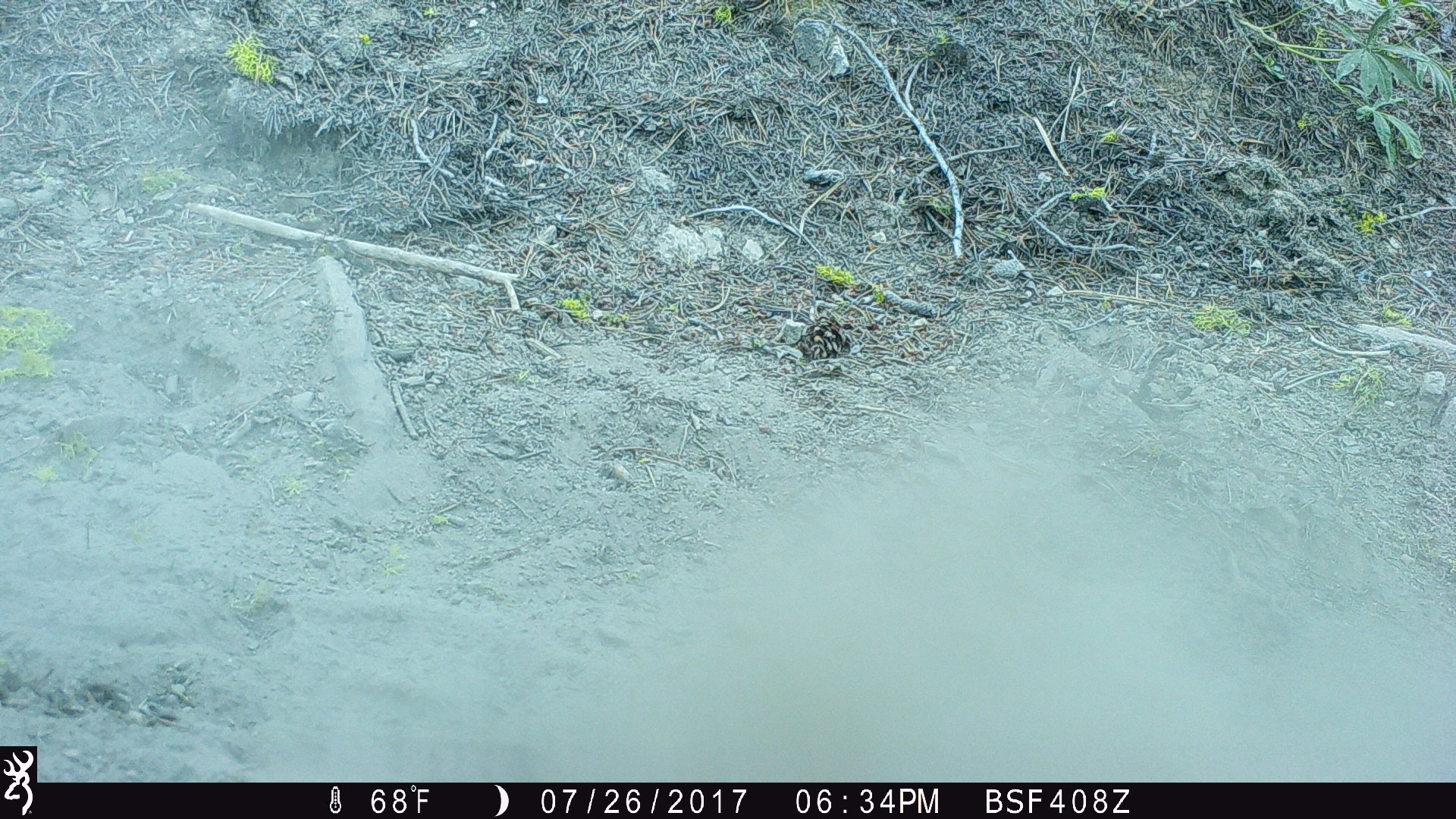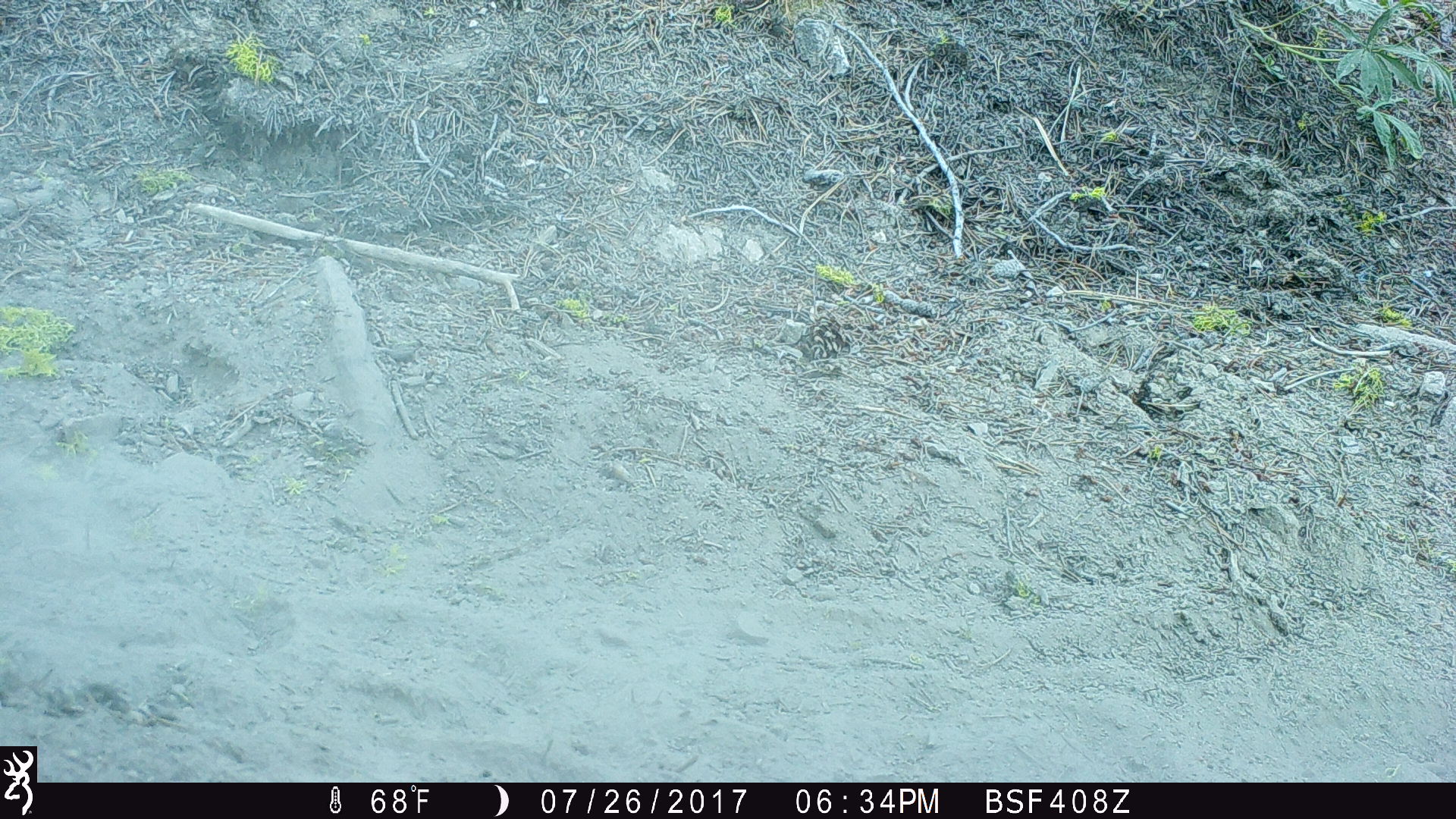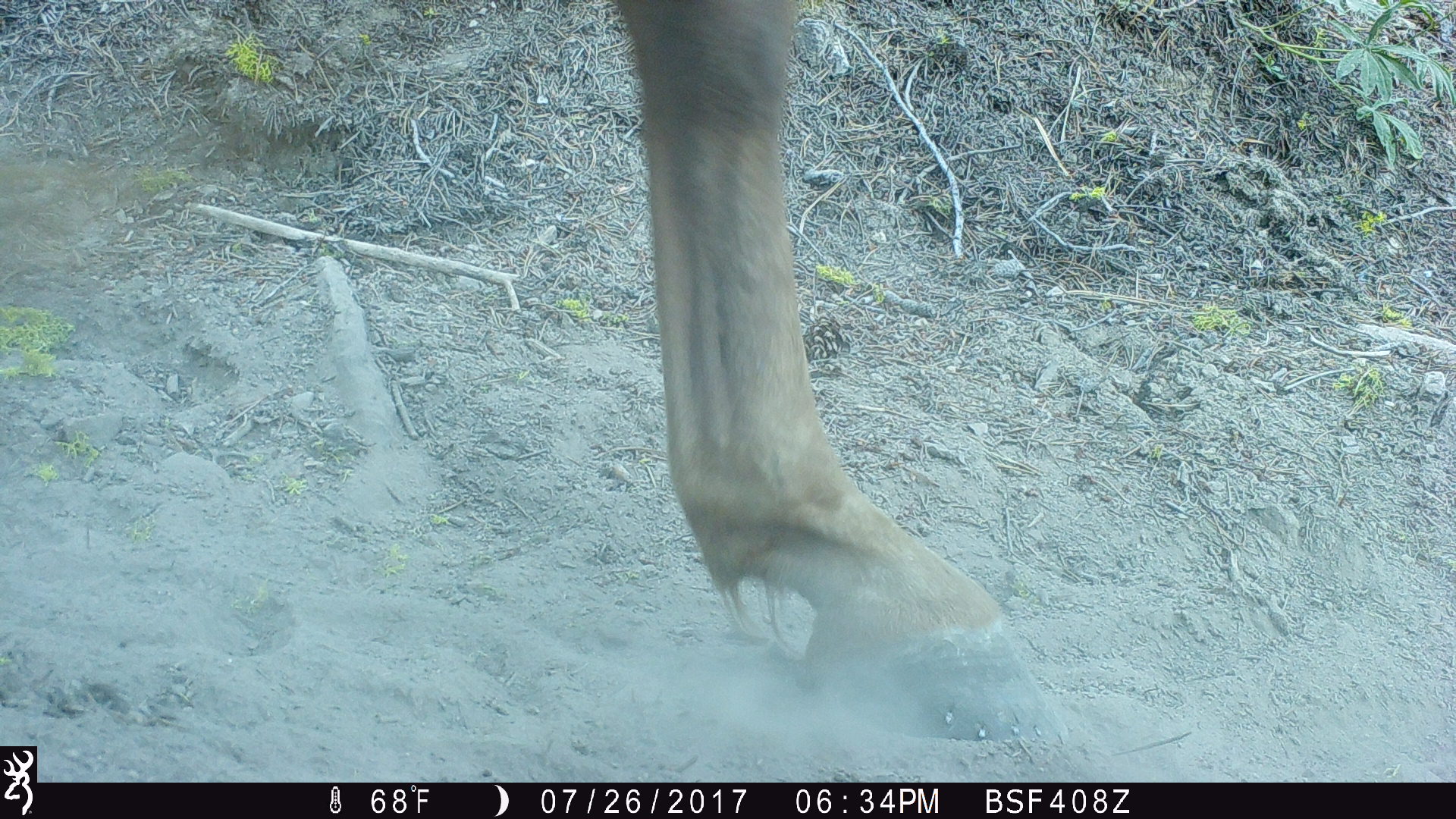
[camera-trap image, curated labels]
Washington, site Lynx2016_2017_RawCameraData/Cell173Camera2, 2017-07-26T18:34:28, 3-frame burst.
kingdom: Animalia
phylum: Chordata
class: Mammalia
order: Perissodactyla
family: Equidae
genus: Equus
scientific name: Equus caballus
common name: domestic horse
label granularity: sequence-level